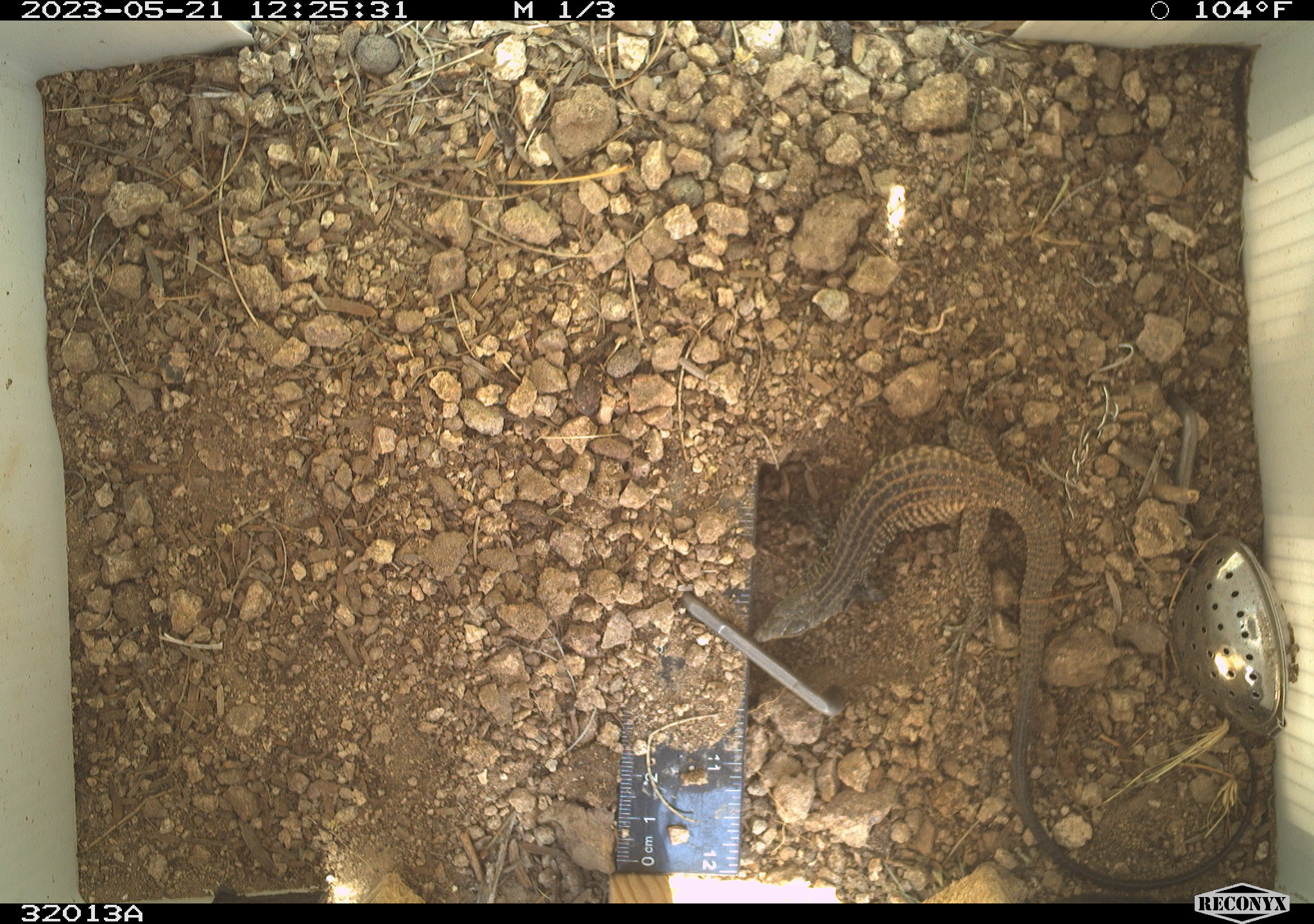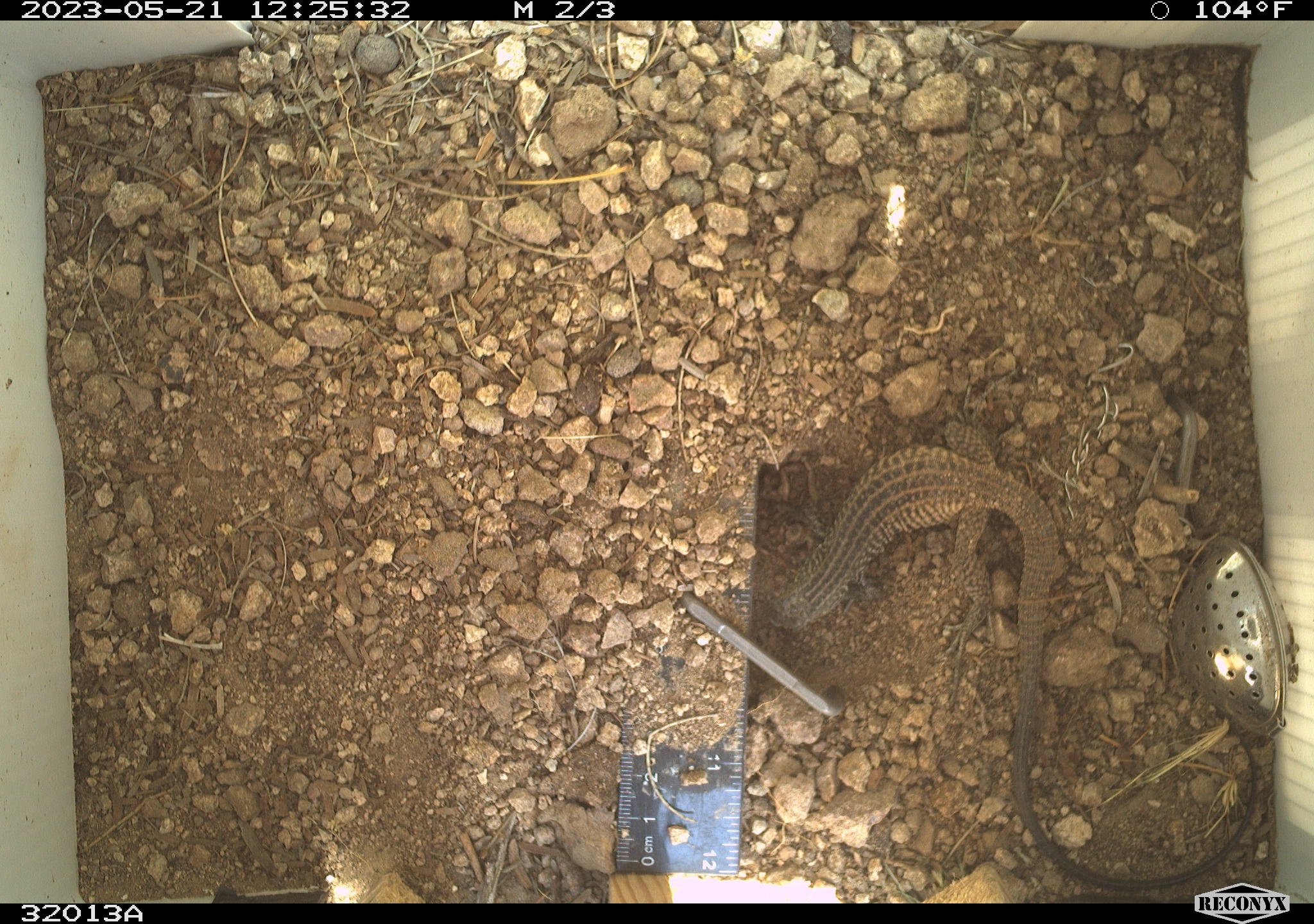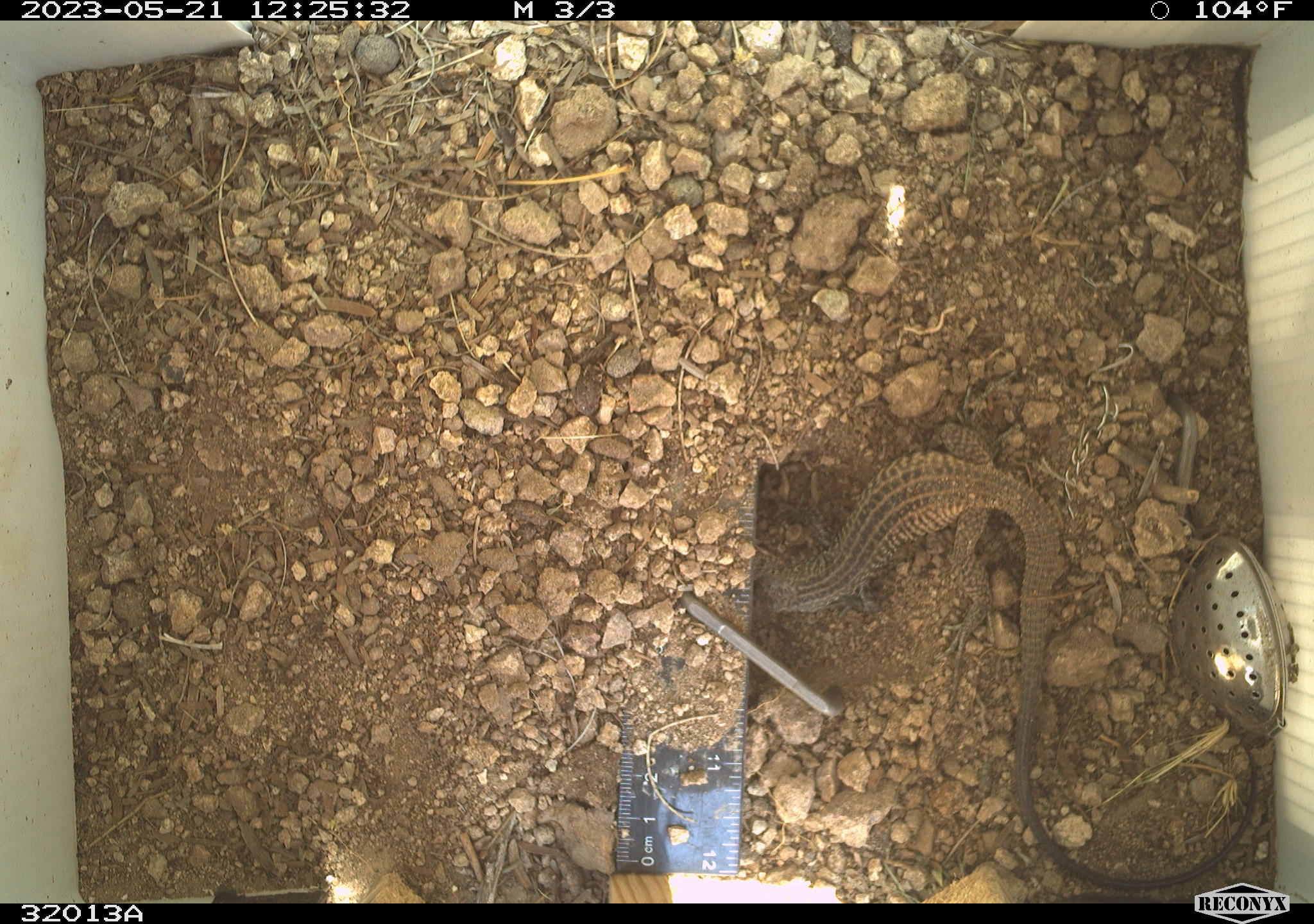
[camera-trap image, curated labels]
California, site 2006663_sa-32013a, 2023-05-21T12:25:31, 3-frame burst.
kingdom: Animalia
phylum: Chordata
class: Reptilia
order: Squamata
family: Teiidae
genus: Aspidoscelis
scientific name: Aspidoscelis tigris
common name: western whiptail